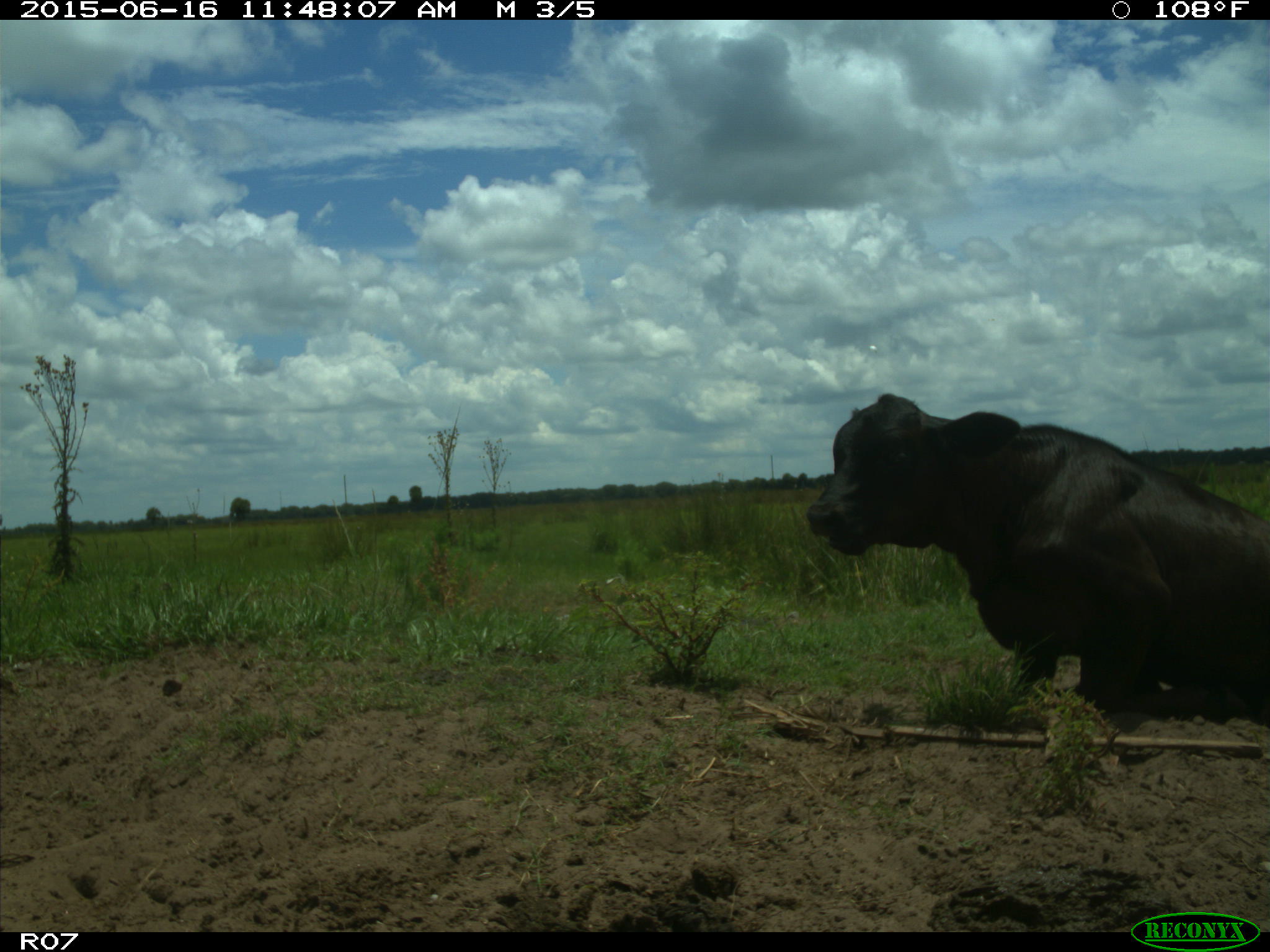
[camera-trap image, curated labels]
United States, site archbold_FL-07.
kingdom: Animalia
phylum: Chordata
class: Mammalia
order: Artiodactyla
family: Bovidae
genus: Bos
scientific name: Bos taurus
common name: domestic cow